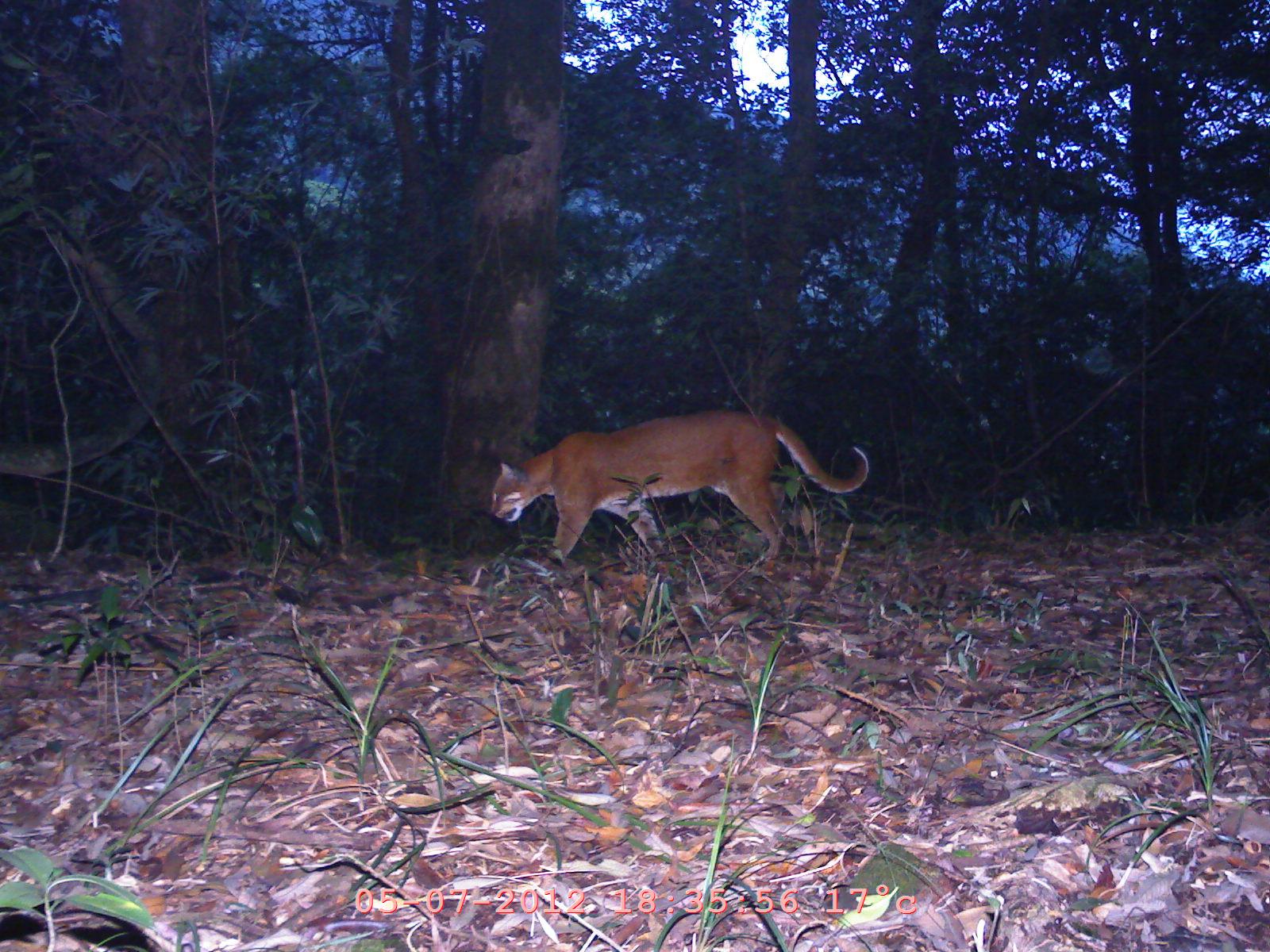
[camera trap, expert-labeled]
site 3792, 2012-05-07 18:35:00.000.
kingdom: Animalia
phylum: Chordata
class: Mammalia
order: Carnivora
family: Felidae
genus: Catopuma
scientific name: Catopuma temminckii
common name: asian golden cat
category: pardofelis temminckii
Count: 1.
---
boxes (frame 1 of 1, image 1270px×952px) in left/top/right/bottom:
pardofelis temminckii: 484/408/870/570